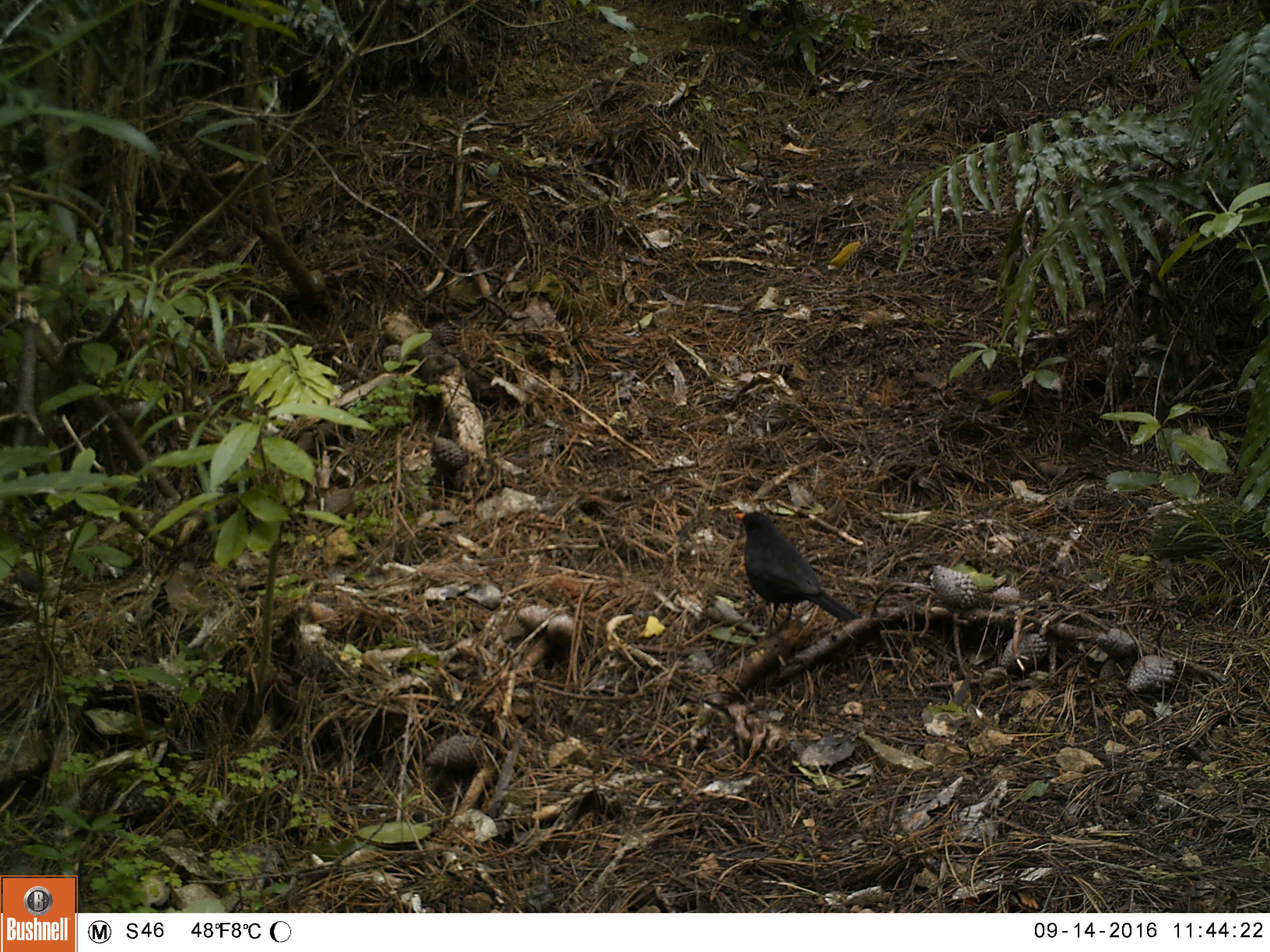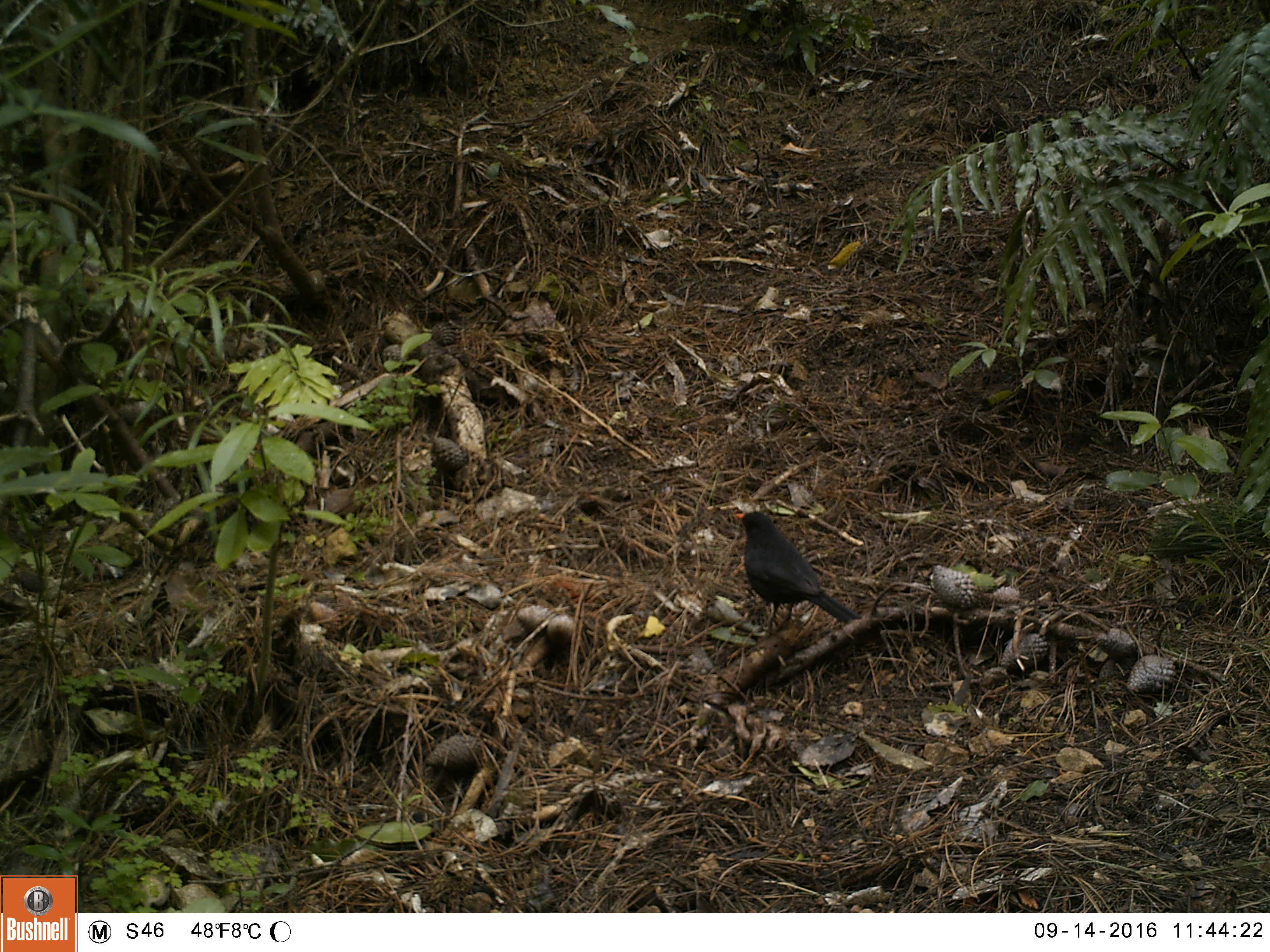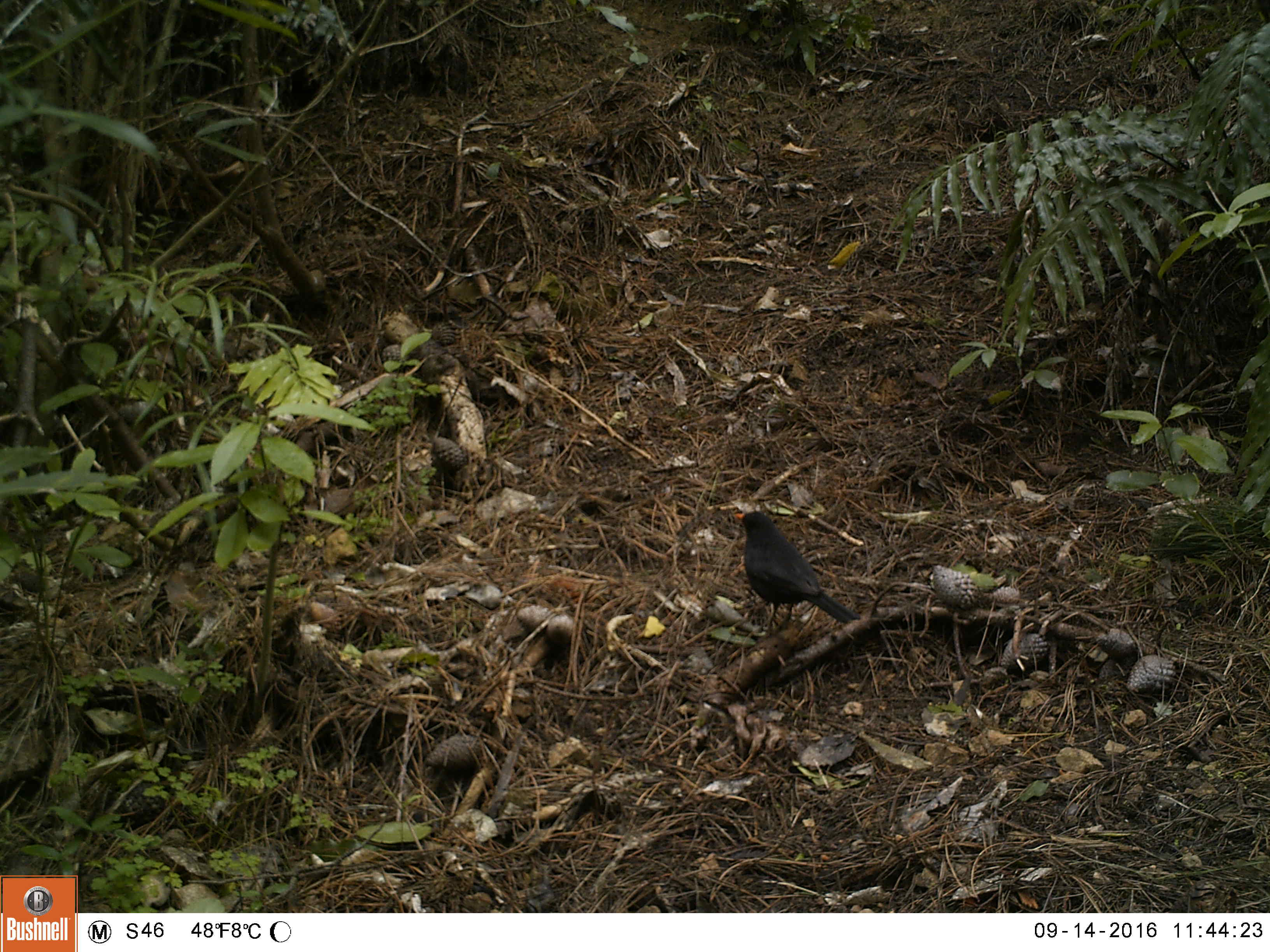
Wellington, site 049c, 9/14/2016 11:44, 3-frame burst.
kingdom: Animalia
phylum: Chordata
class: Aves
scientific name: Aves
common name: bird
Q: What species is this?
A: Bird (Aves).